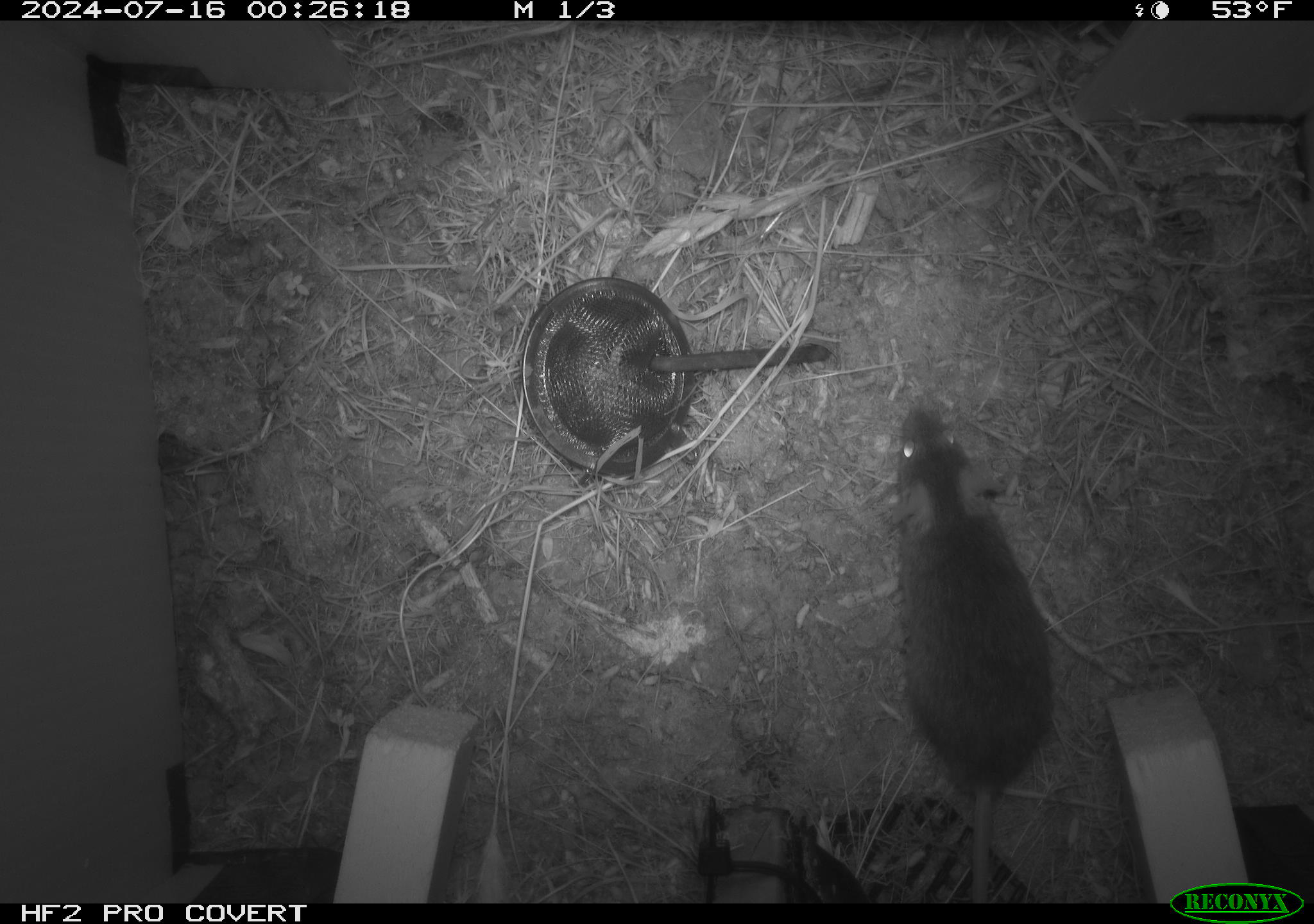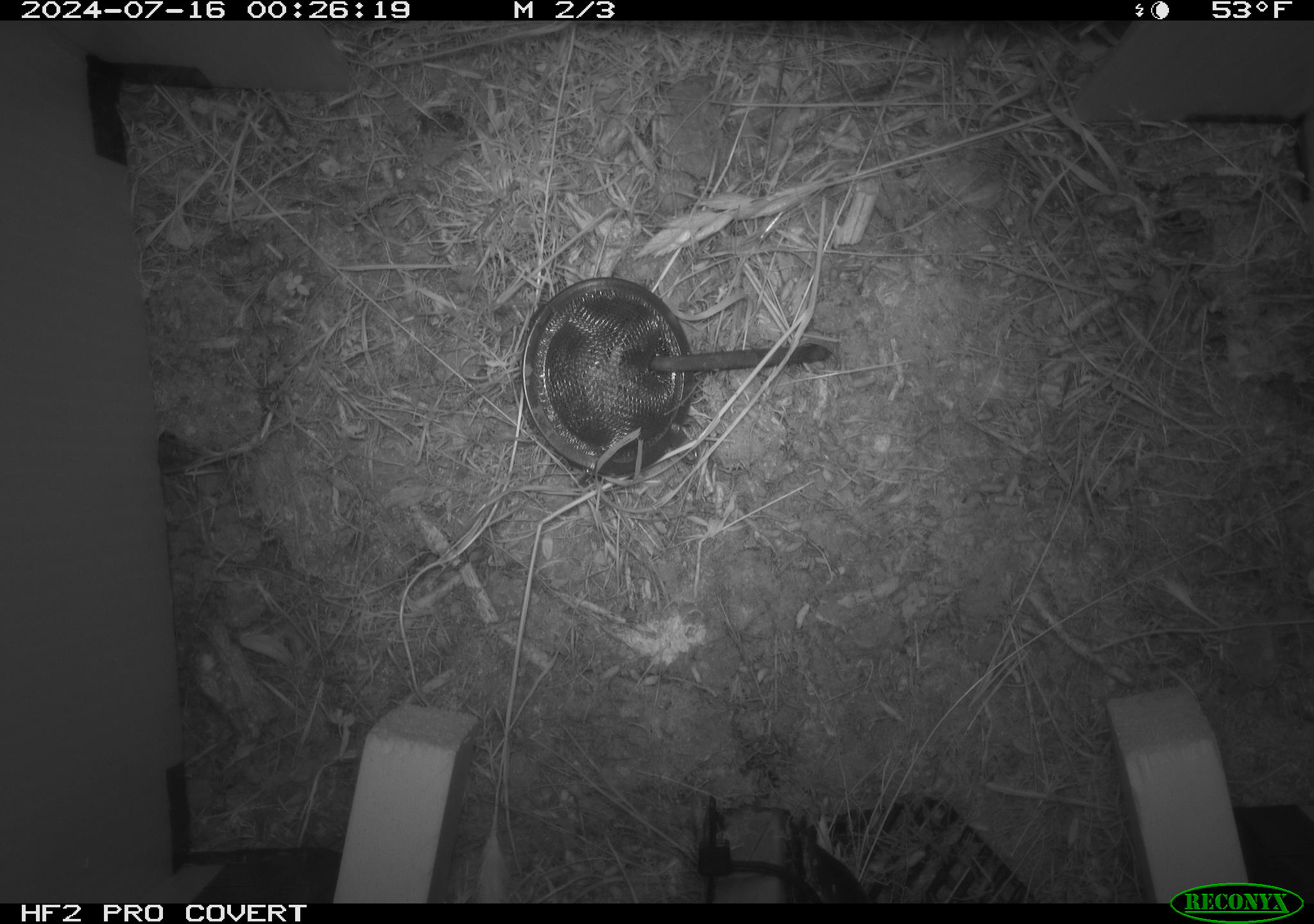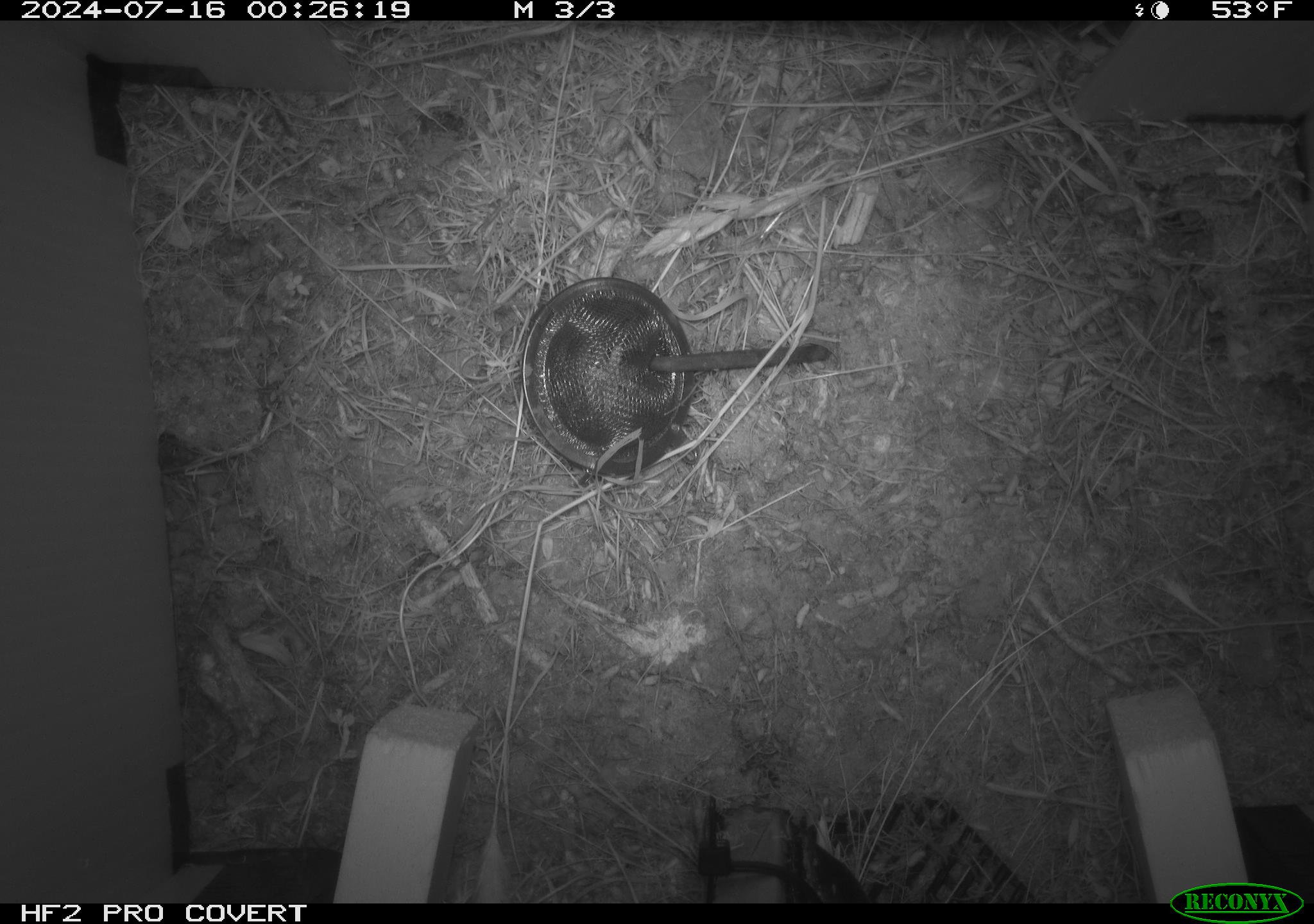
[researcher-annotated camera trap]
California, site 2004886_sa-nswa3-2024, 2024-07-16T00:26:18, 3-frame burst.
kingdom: Animalia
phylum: Chordata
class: Mammalia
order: Rodentia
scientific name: Rodentia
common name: rodent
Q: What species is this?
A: Rodent (Rodentia).